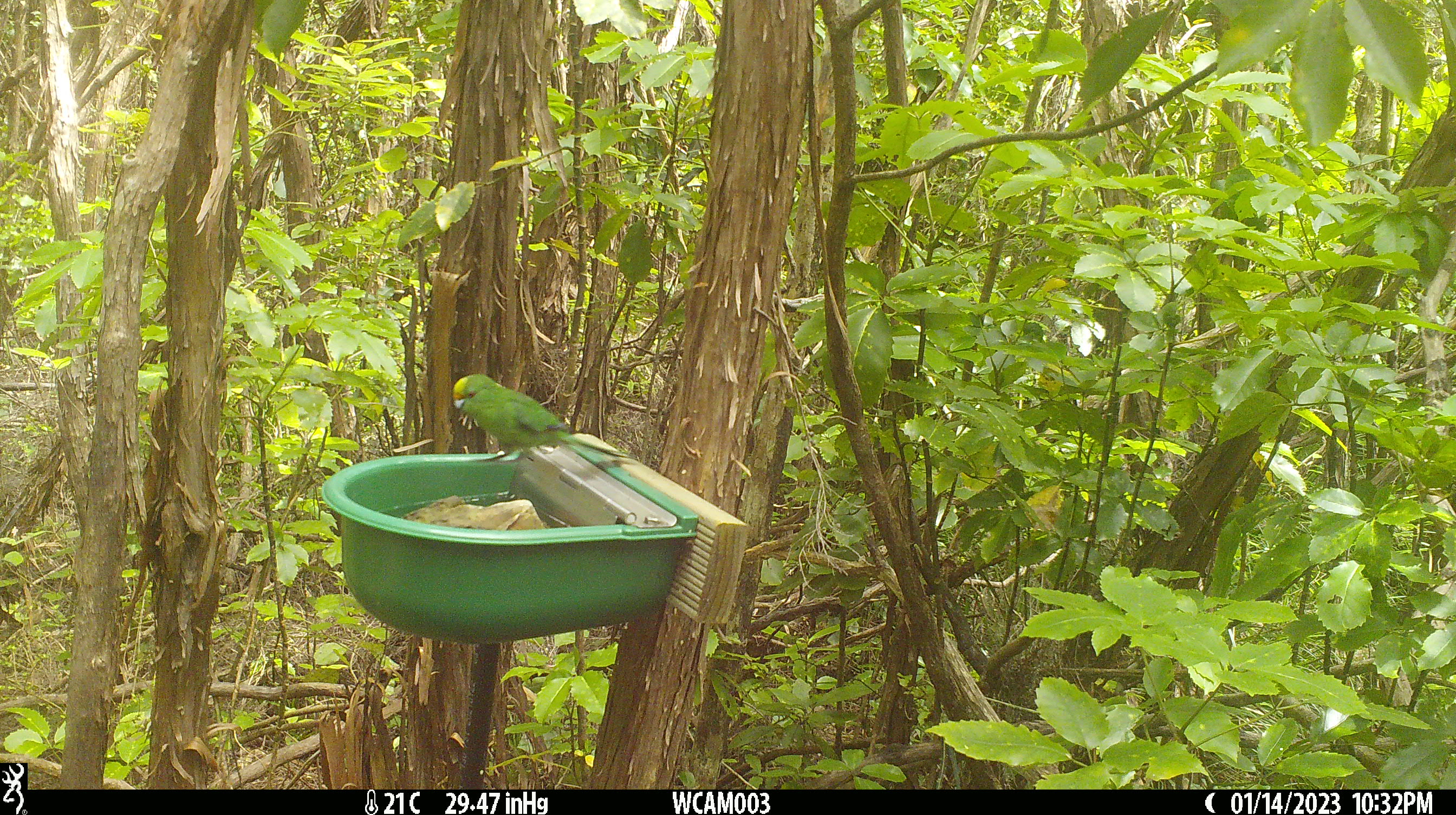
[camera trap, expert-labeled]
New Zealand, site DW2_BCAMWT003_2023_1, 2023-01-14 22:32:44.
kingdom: Animalia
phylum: Chordata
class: Aves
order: Psittaciformes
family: Psittaculidae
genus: Cyanoramphus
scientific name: Cyanoramphus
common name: parakeet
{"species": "parakeet (Cyanoramphus)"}